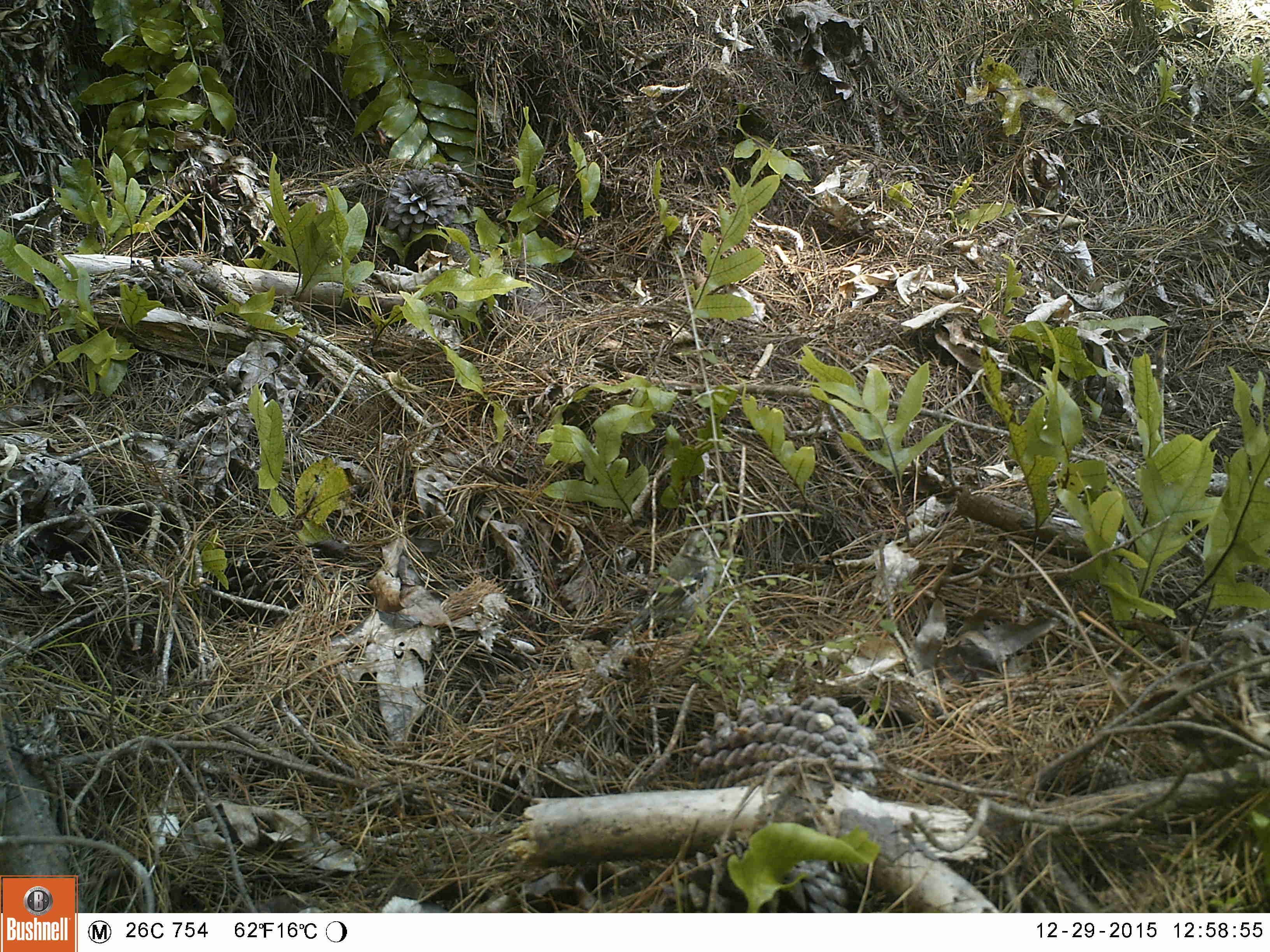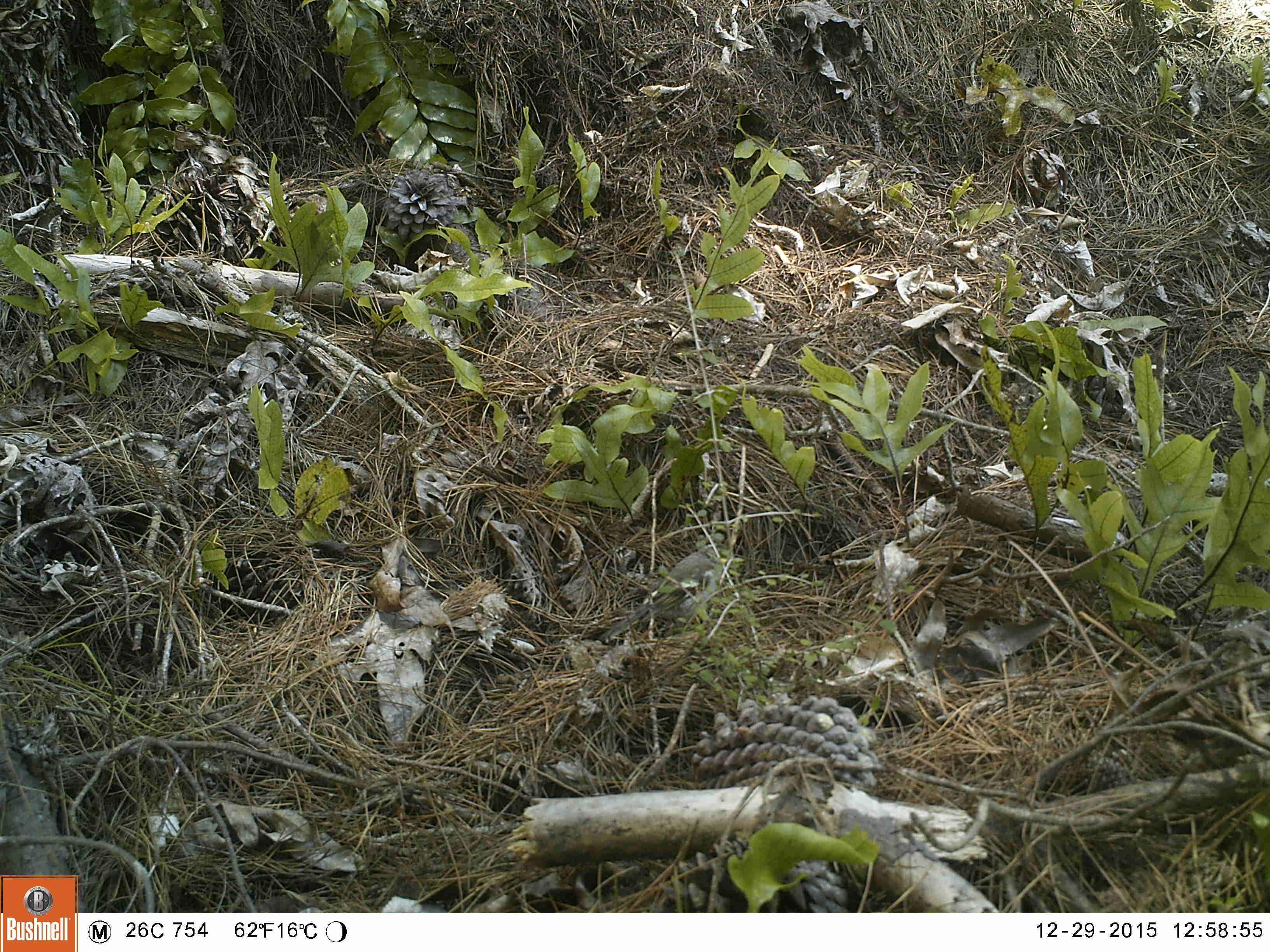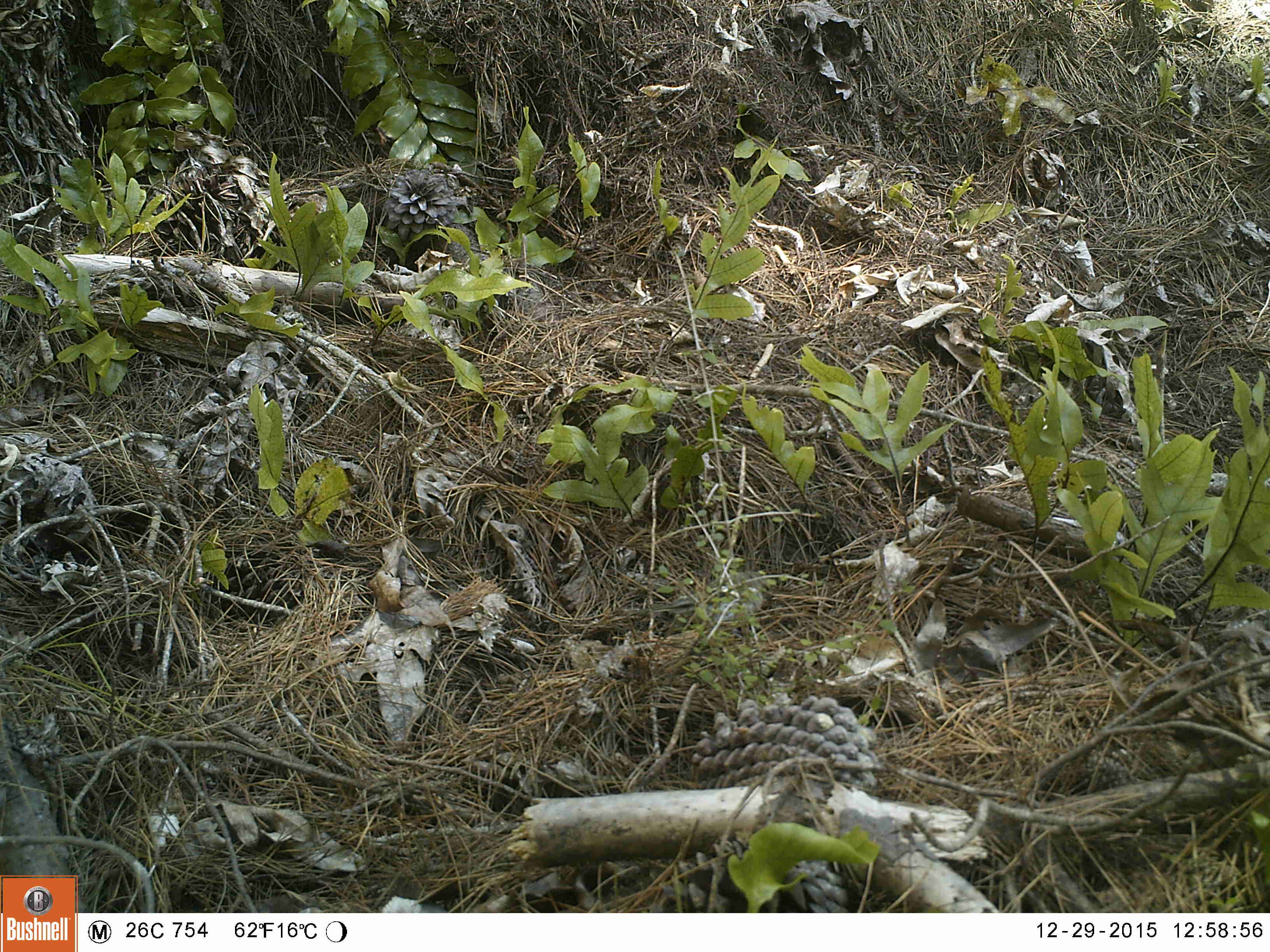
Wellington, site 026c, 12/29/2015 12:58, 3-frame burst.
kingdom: Animalia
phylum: Chordata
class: Aves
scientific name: Aves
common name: bird